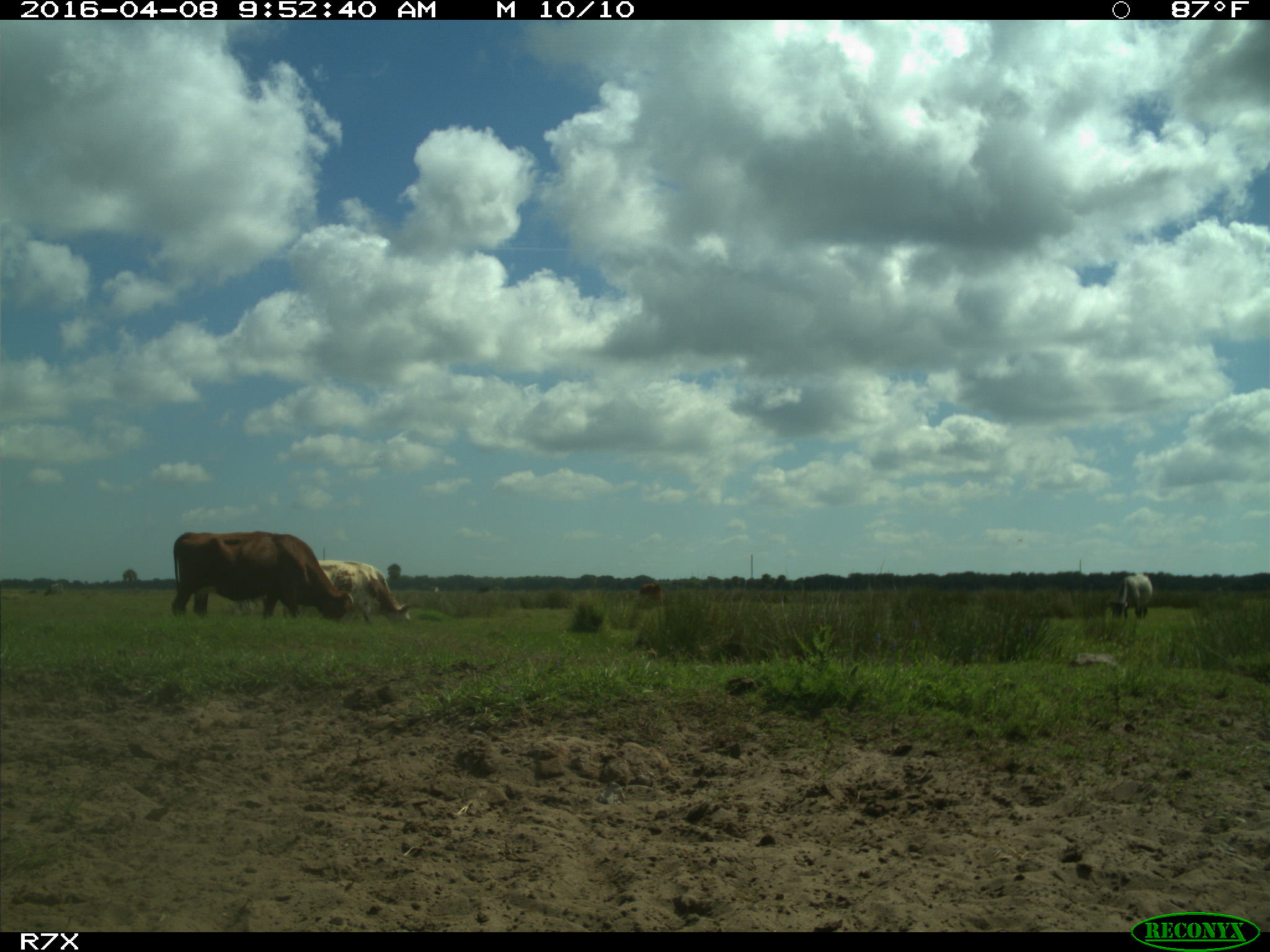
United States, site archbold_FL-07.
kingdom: Animalia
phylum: Chordata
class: Mammalia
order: Artiodactyla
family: Bovidae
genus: Bos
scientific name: Bos taurus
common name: domestic cow